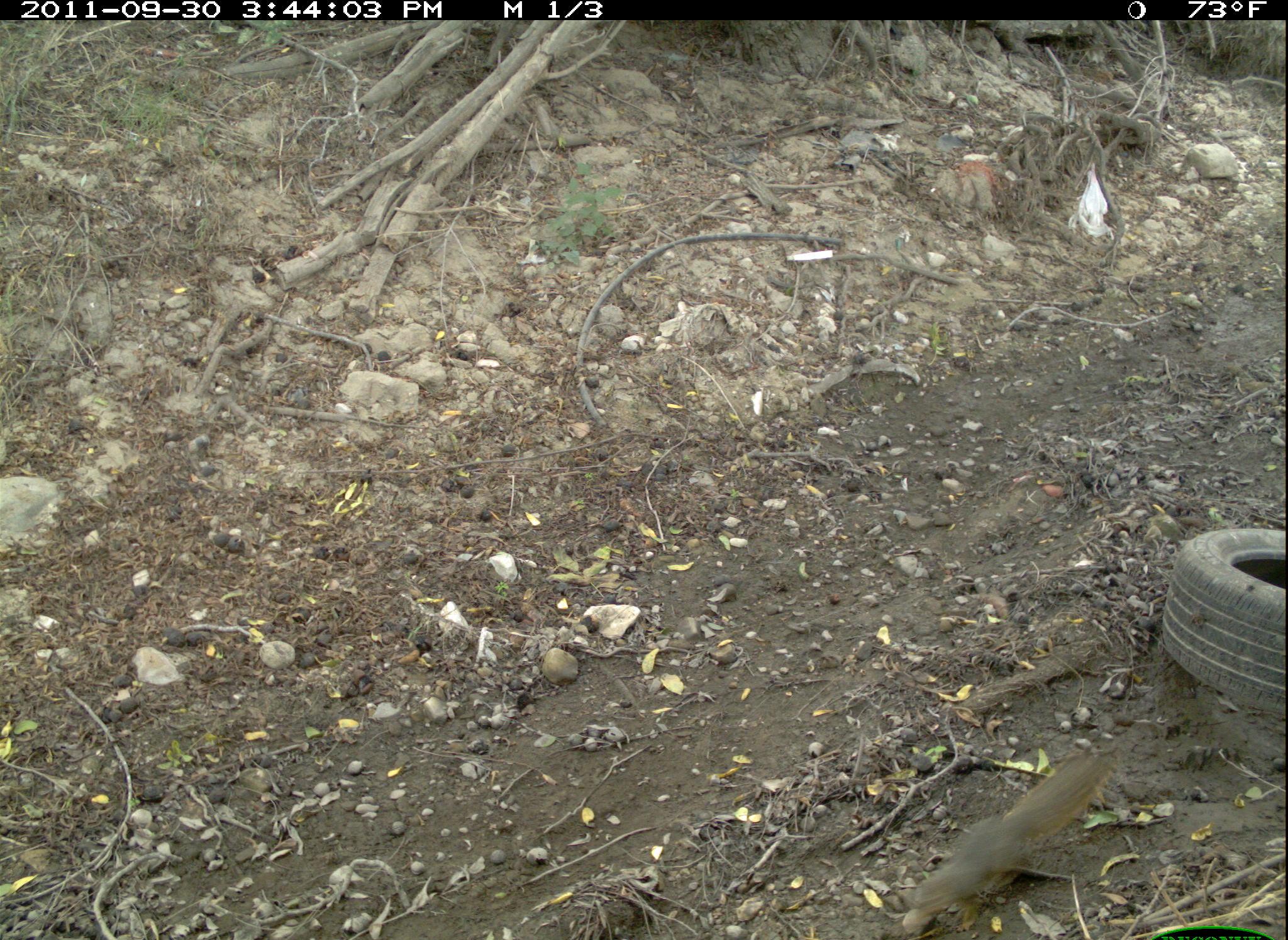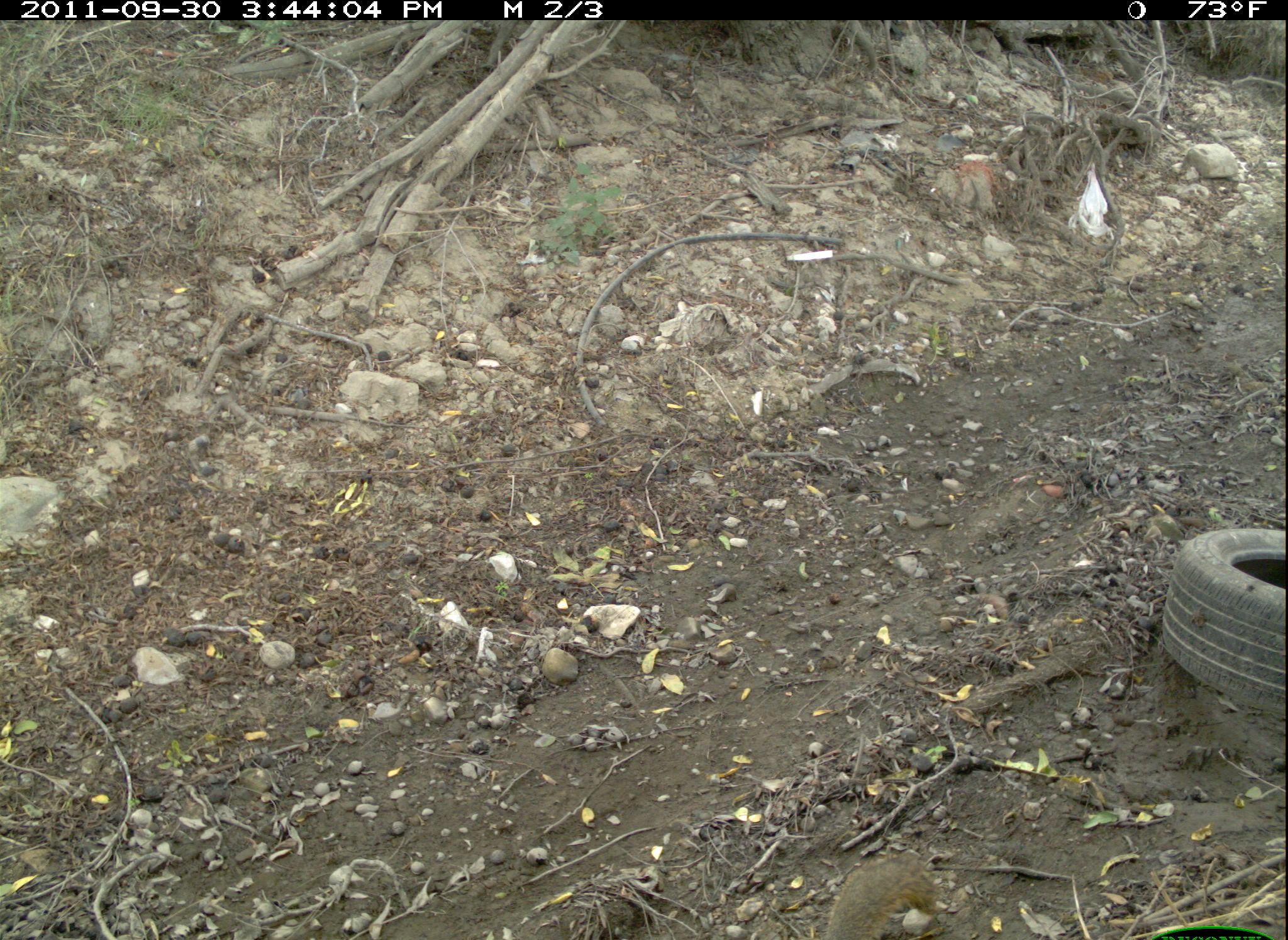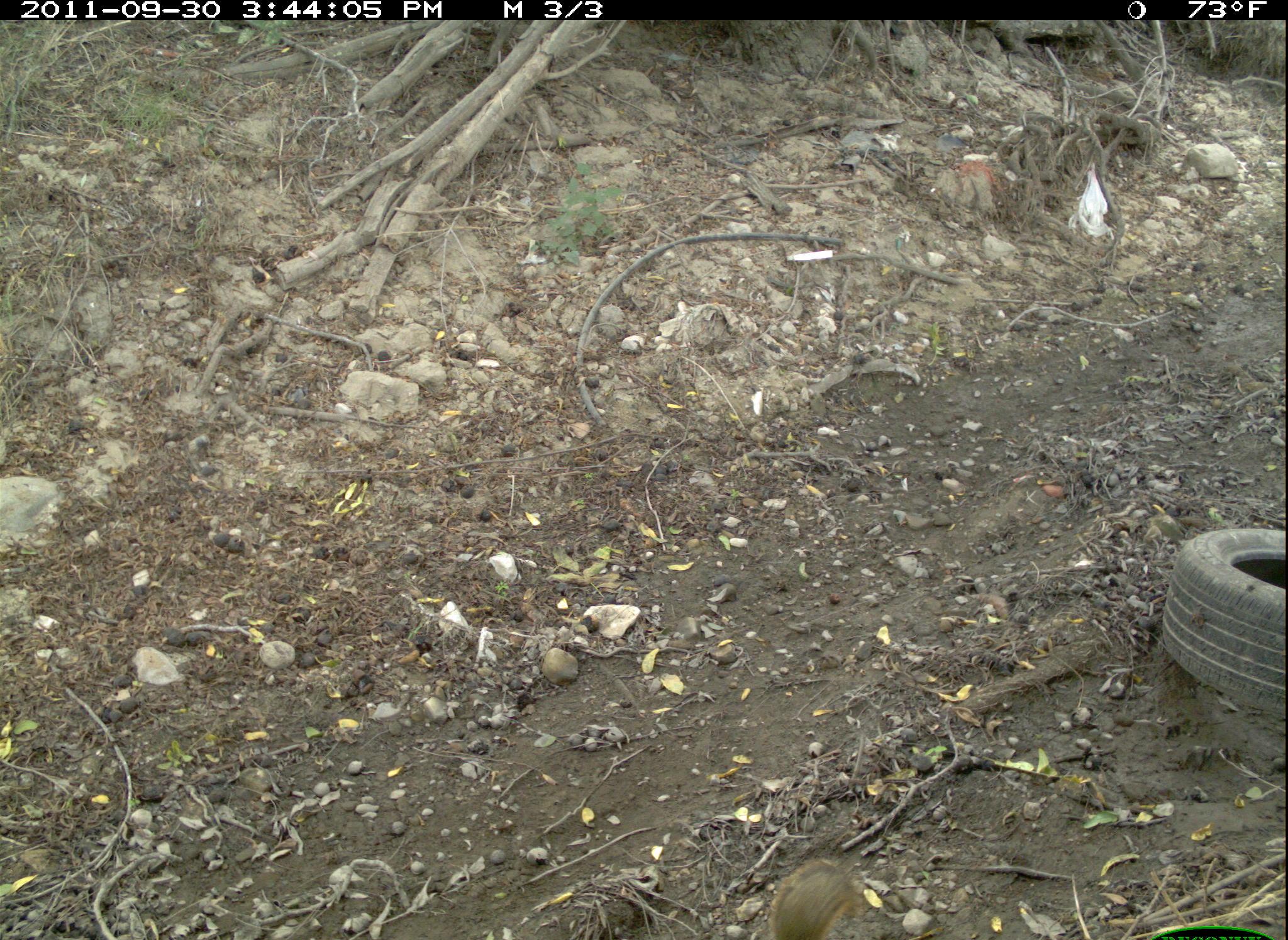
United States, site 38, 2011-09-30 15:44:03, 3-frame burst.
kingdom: Animalia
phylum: Chordata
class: Mammalia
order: Rodentia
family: Sciuridae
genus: Sciurus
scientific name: Sciurus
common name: squirrel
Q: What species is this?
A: Squirrel (Sciurus).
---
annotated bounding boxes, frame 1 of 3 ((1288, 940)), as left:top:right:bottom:
squirrel: 886:739:1132:940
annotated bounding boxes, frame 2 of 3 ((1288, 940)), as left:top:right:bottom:
squirrel: 807:839:958:940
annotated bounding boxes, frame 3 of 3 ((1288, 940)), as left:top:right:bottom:
squirrel: 752:849:869:937